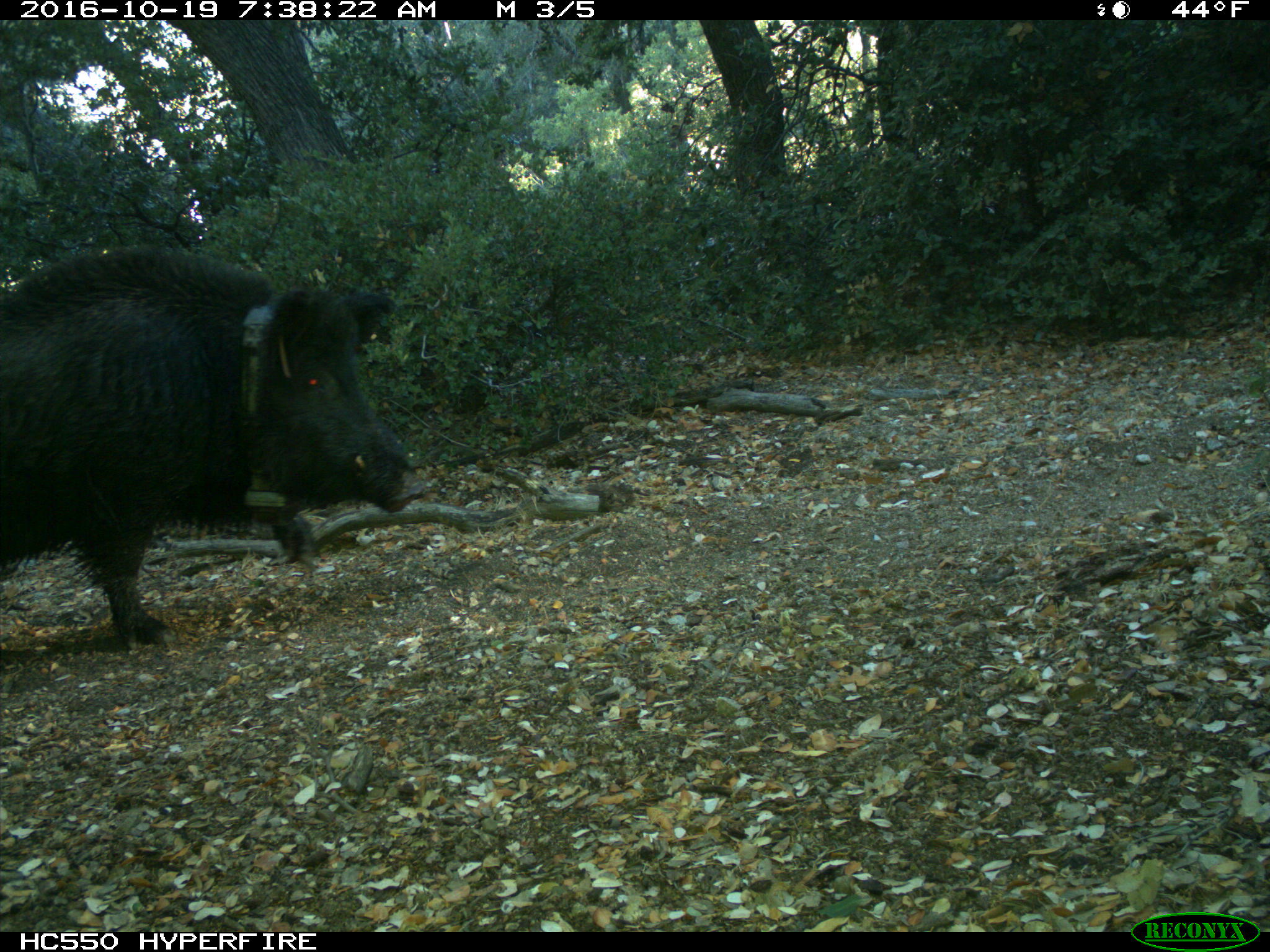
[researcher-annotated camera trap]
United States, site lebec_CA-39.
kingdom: Animalia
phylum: Chordata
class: Mammalia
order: Artiodactyla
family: Suidae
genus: Sus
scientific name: Sus scrofa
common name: wild boar